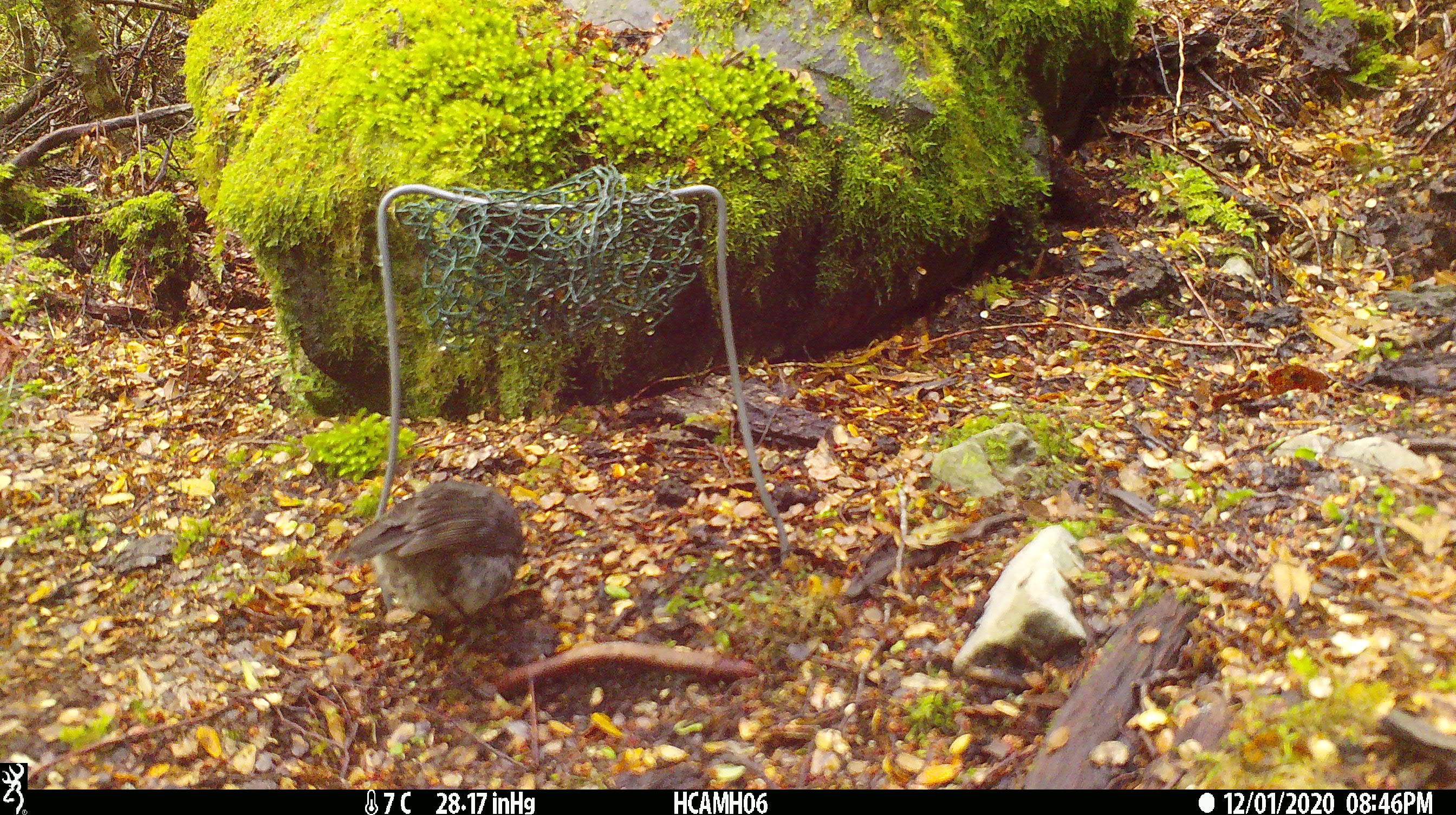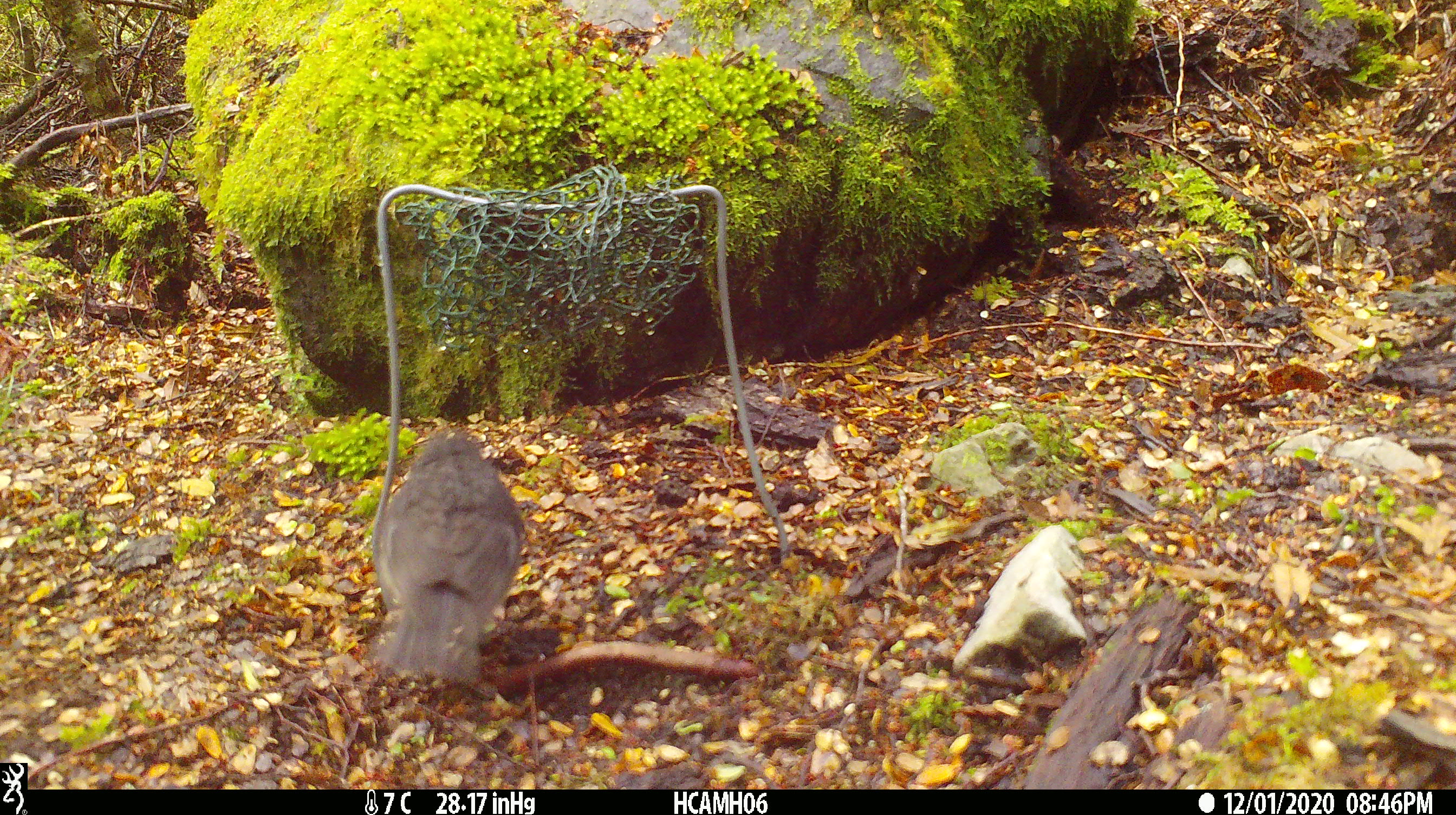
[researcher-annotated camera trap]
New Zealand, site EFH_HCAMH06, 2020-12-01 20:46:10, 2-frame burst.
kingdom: Animalia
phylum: Chordata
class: Aves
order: Passeriformes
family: Petroicidae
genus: Petroica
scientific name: Petroica australis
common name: new zealand robin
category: robin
Robin (new zealand robin) (Petroica australis).